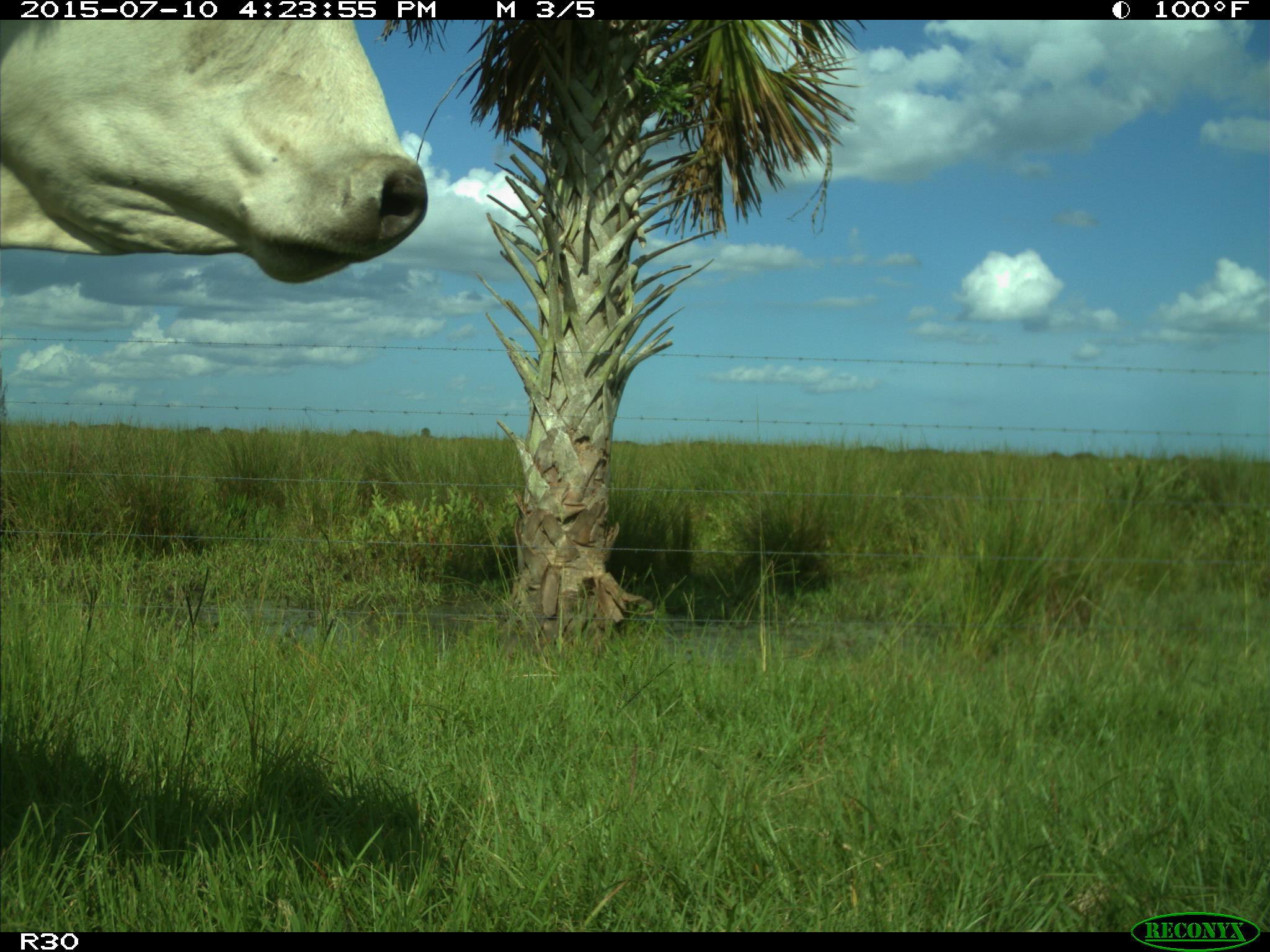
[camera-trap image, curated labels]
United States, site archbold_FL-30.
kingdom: Animalia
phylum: Chordata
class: Mammalia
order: Artiodactyla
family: Bovidae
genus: Bos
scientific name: Bos taurus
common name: domestic cow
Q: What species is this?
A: Bos taurus (domestic cow).